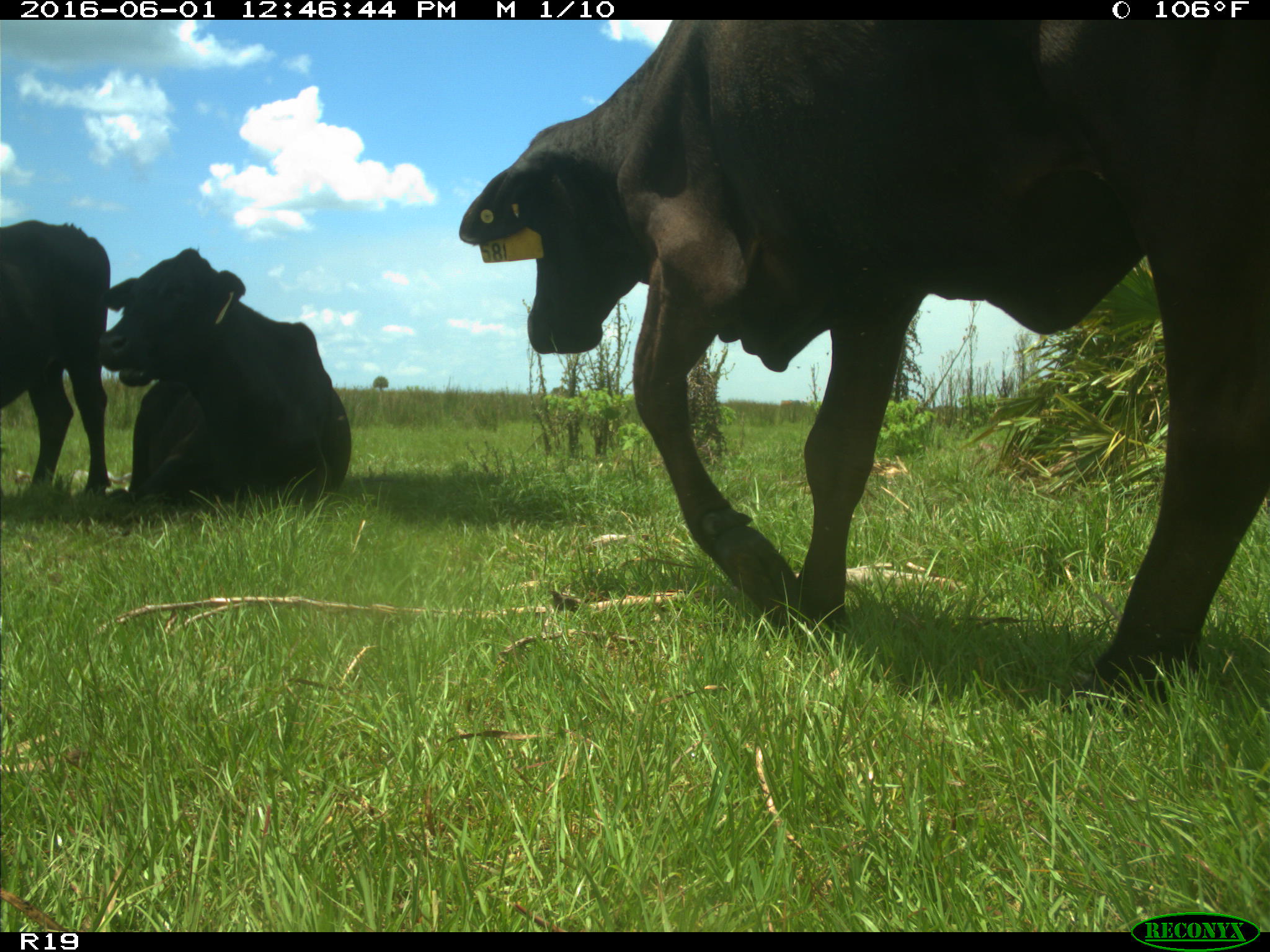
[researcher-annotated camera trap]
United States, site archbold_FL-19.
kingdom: Animalia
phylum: Chordata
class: Mammalia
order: Artiodactyla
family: Bovidae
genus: Bos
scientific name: Bos taurus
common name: domestic cow